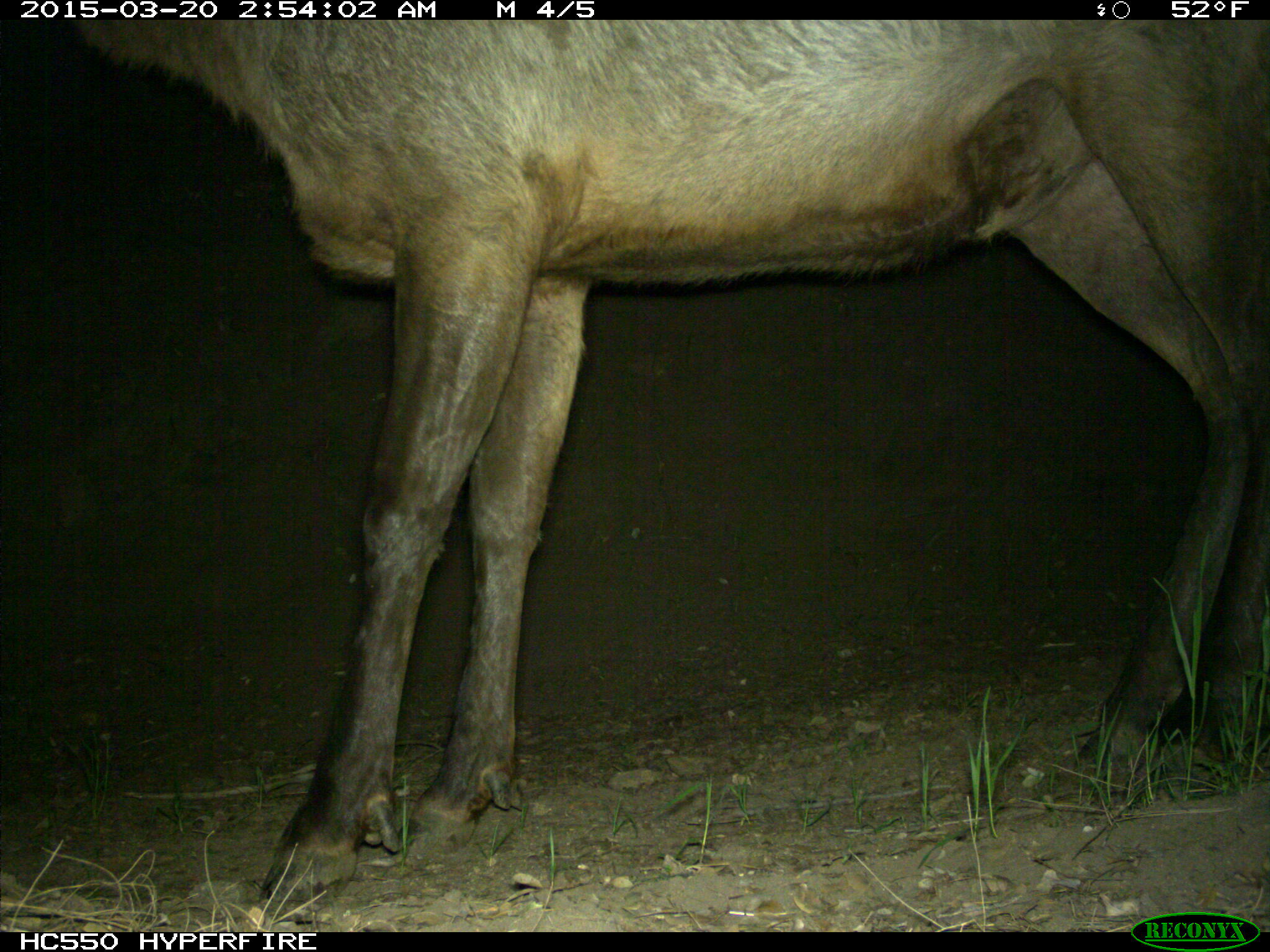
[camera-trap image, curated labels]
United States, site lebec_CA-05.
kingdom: Animalia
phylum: Chordata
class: Mammalia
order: Artiodactyla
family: Cervidae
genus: Cervus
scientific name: Cervus canadensis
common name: elk